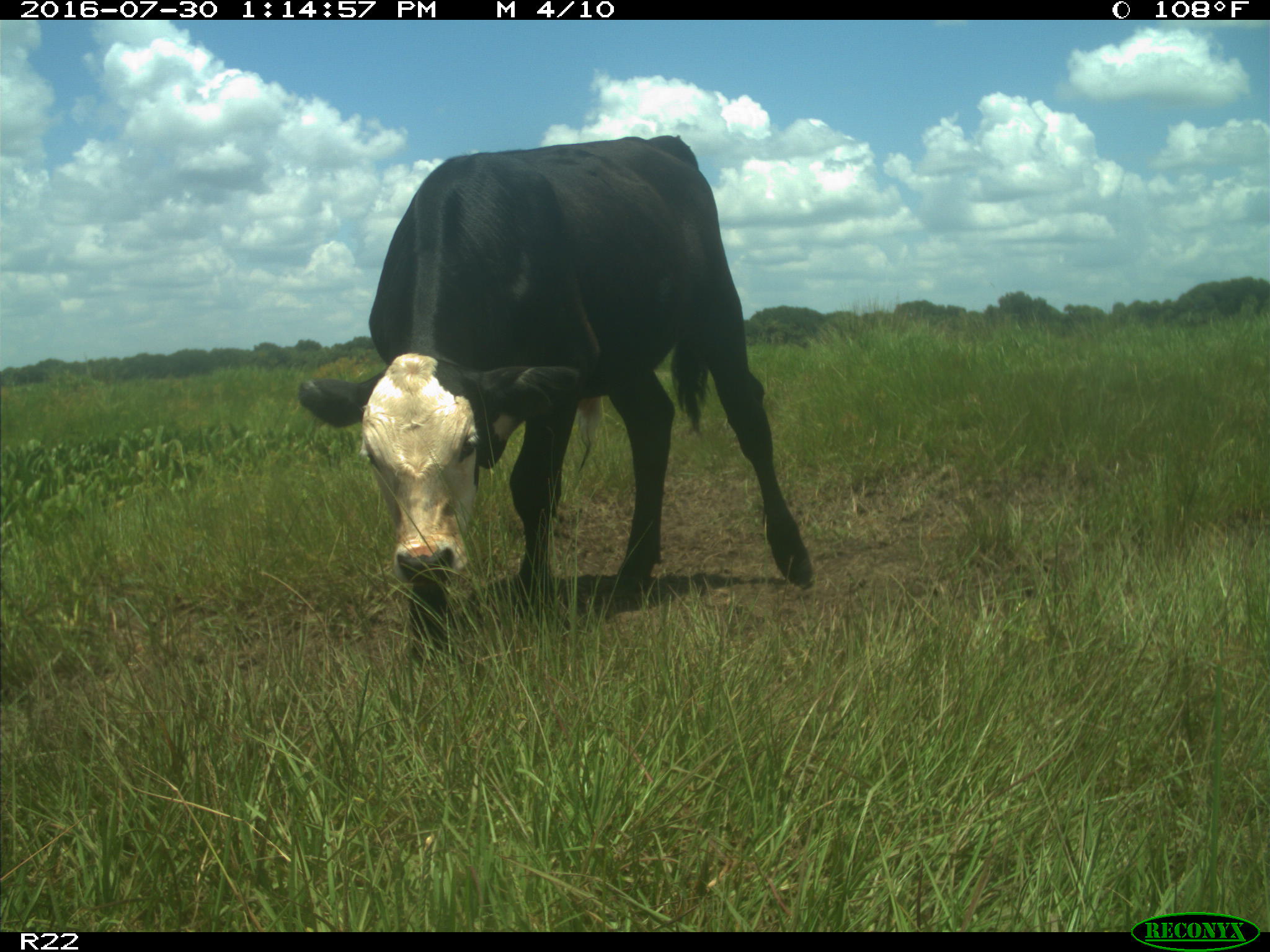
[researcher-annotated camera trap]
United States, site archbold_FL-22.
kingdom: Animalia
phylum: Chordata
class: Mammalia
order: Artiodactyla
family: Bovidae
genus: Bos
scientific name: Bos taurus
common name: domestic cow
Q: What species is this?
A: Bos taurus (domestic cow).